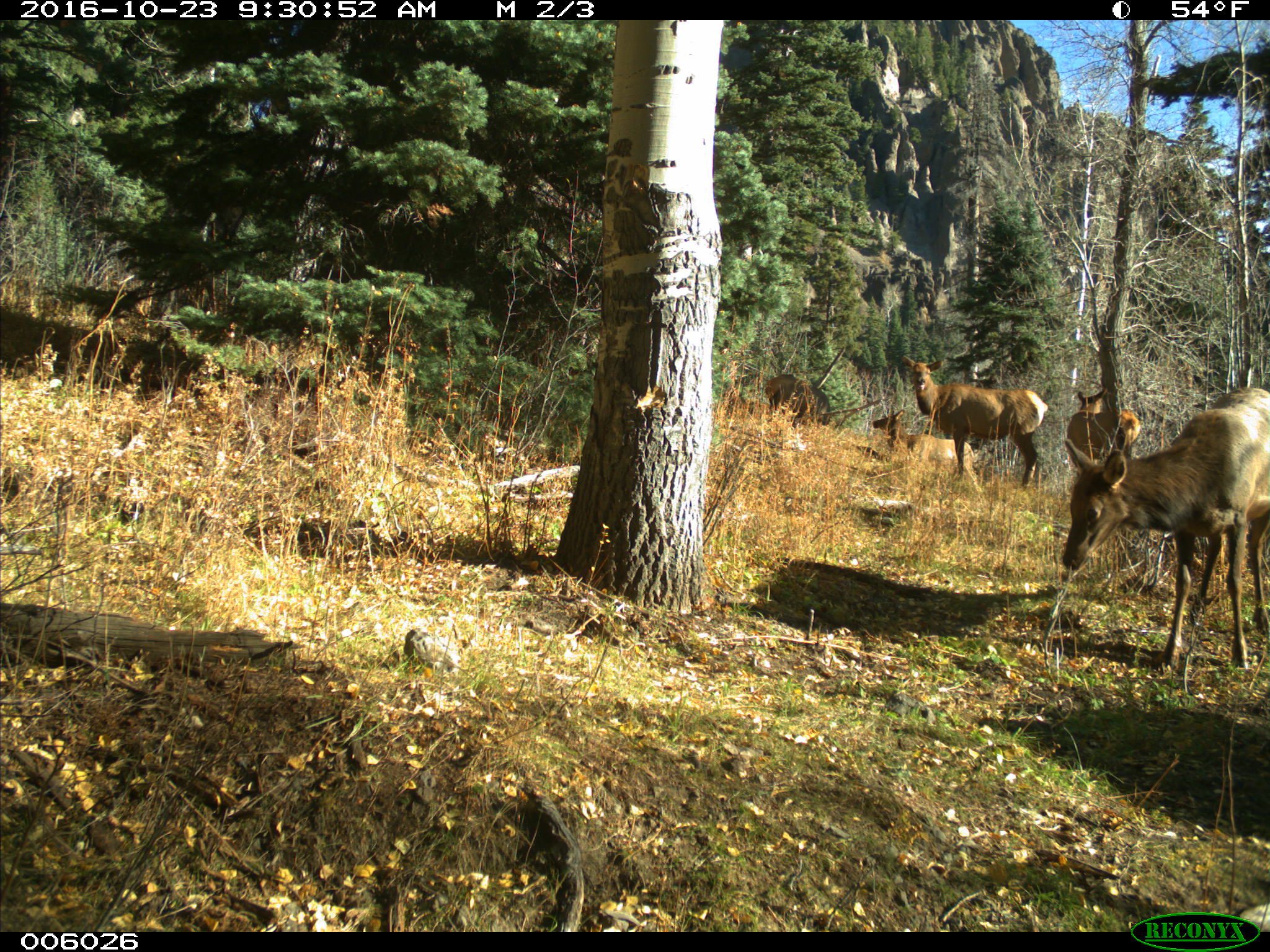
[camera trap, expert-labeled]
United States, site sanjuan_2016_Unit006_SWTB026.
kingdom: Animalia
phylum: Chordata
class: Mammalia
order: Artiodactyla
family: Cervidae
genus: Cervus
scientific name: Cervus elaphus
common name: red deer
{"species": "Cervus elaphus (red deer)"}